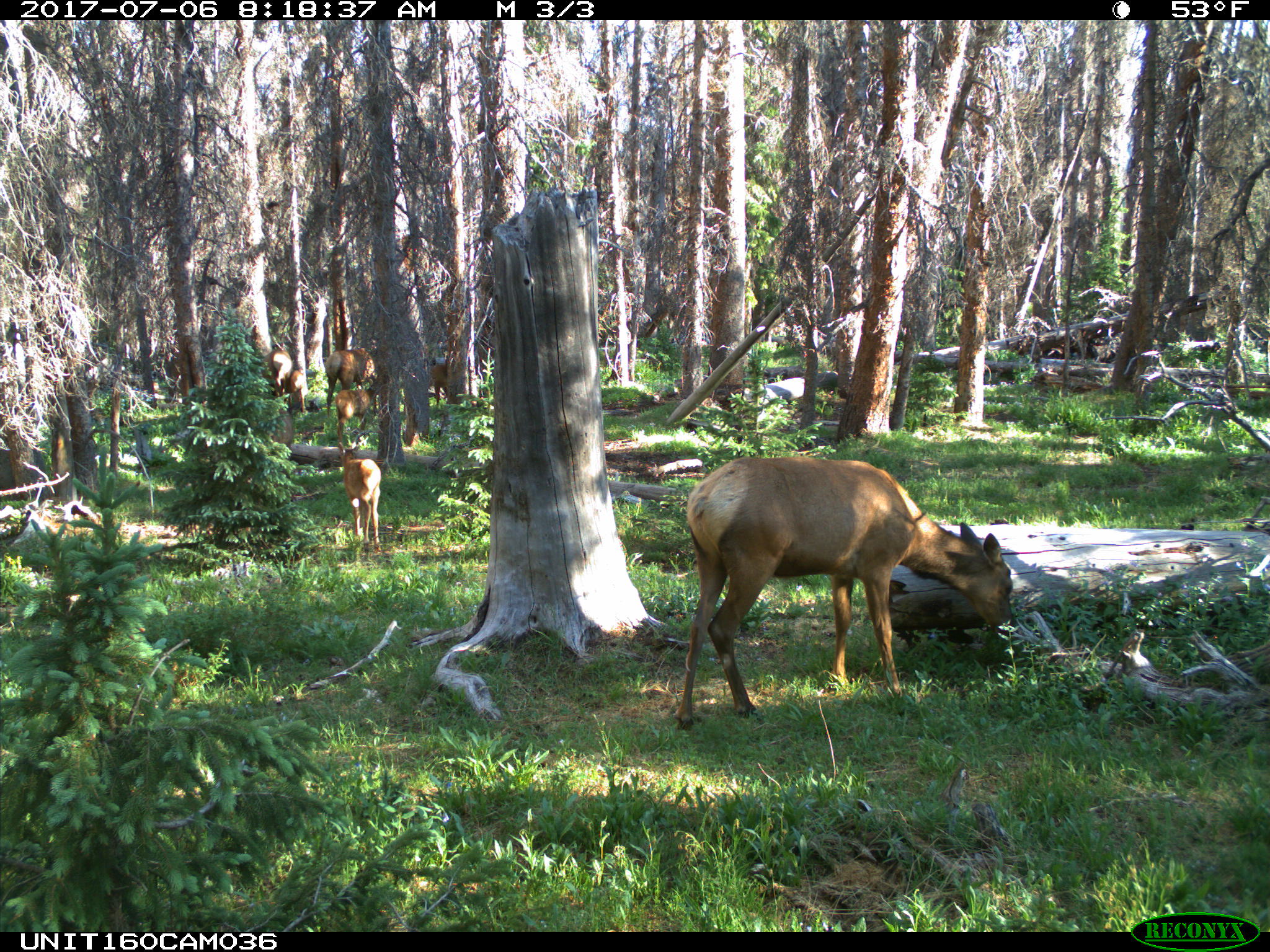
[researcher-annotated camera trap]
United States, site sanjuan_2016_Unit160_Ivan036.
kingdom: Animalia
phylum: Chordata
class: Mammalia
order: Artiodactyla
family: Cervidae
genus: Cervus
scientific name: Cervus elaphus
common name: red deer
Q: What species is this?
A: Cervus elaphus (red deer).